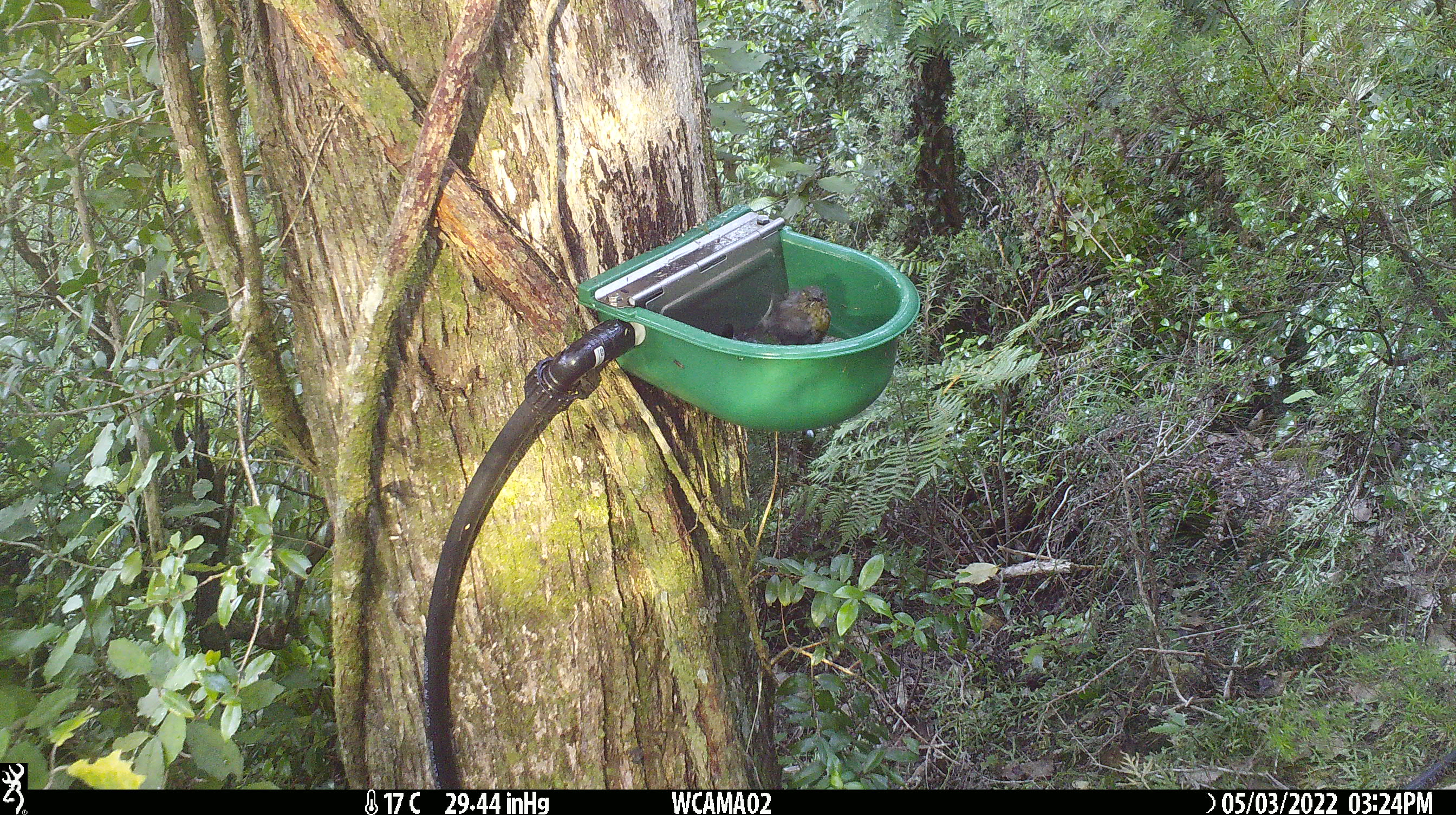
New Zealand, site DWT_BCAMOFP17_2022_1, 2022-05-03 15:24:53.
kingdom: Animalia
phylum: Chordata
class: Aves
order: Passeriformes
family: Meliphagidae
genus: Anthornis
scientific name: Anthornis melanura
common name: new zealand bellbird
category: bellbird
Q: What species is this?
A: Bellbird (new zealand bellbird) (Anthornis melanura).